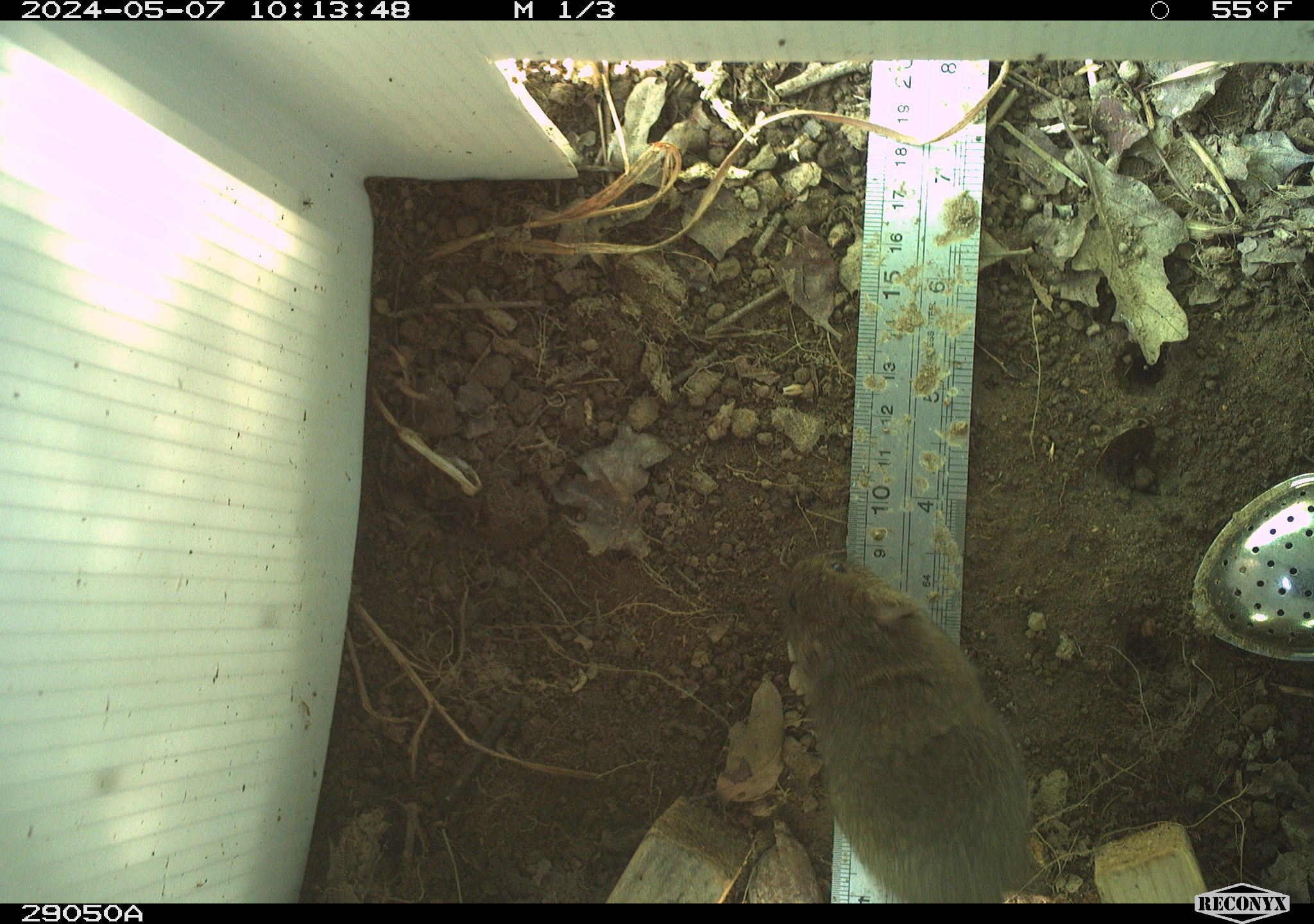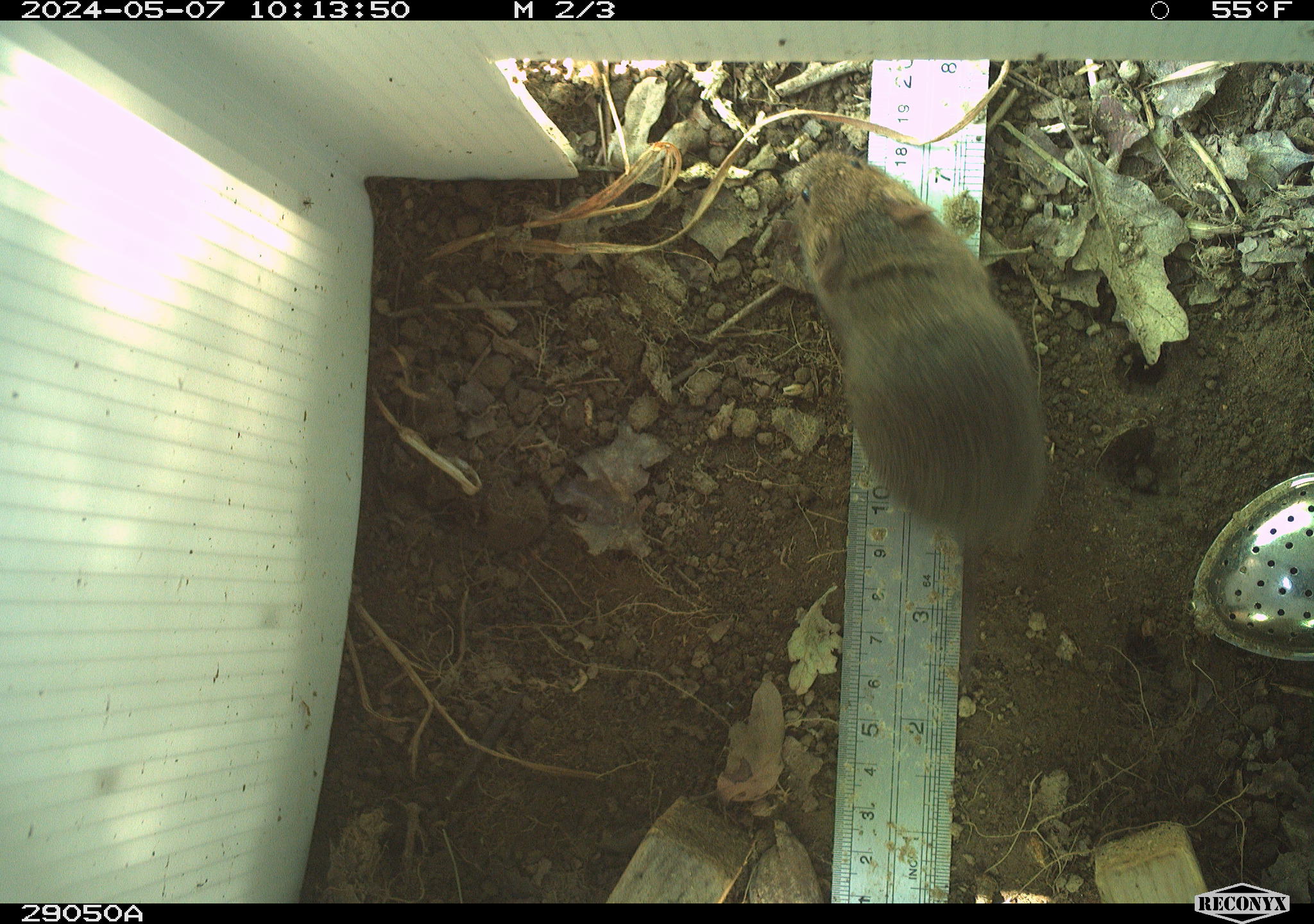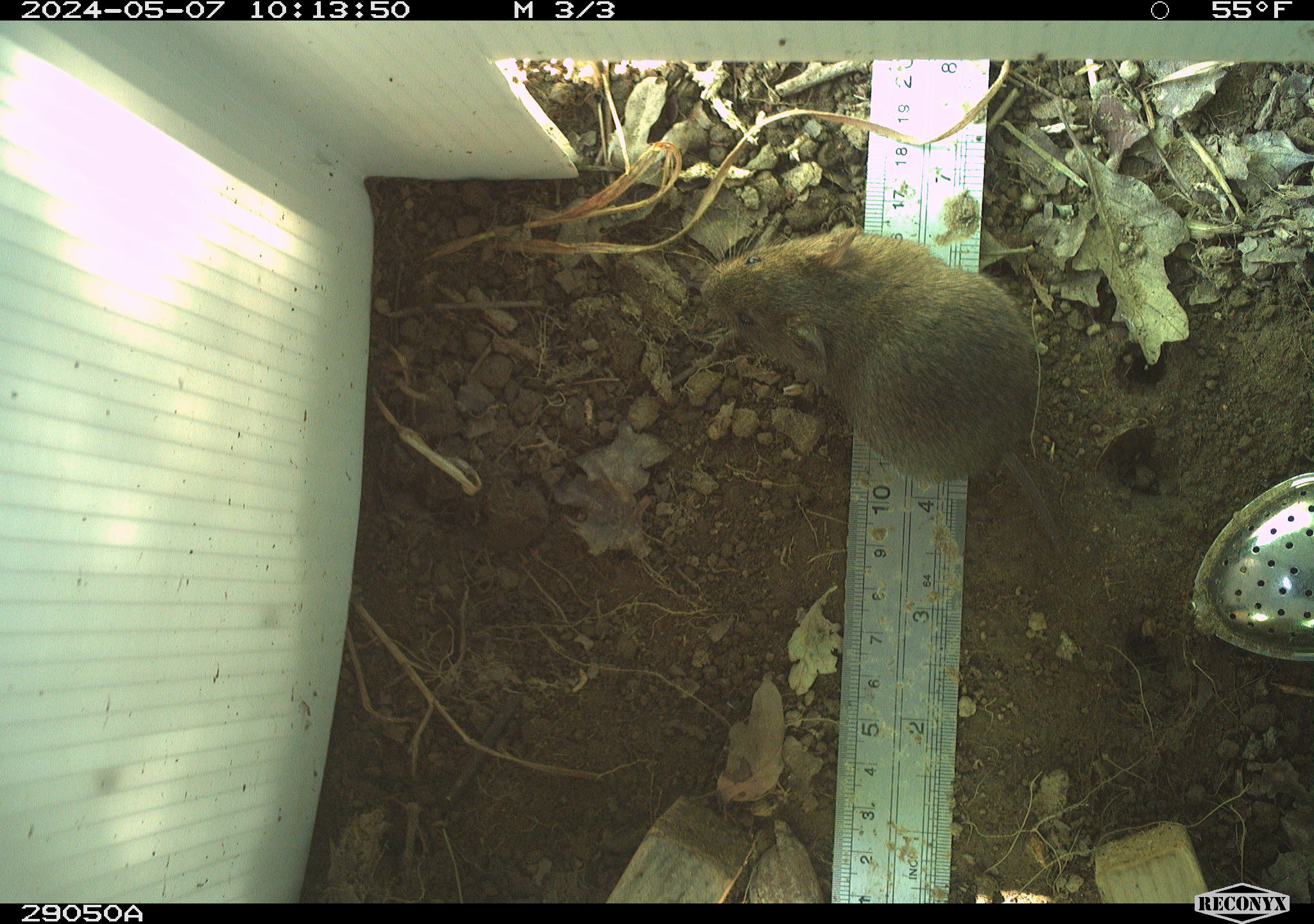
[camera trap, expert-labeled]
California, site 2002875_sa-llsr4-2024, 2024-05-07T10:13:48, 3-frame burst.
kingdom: Animalia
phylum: Chordata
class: Mammalia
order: Rodentia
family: Cricetidae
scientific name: Arvicolinae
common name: voles, lemmings, and muskrats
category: arvicolinae subfamily